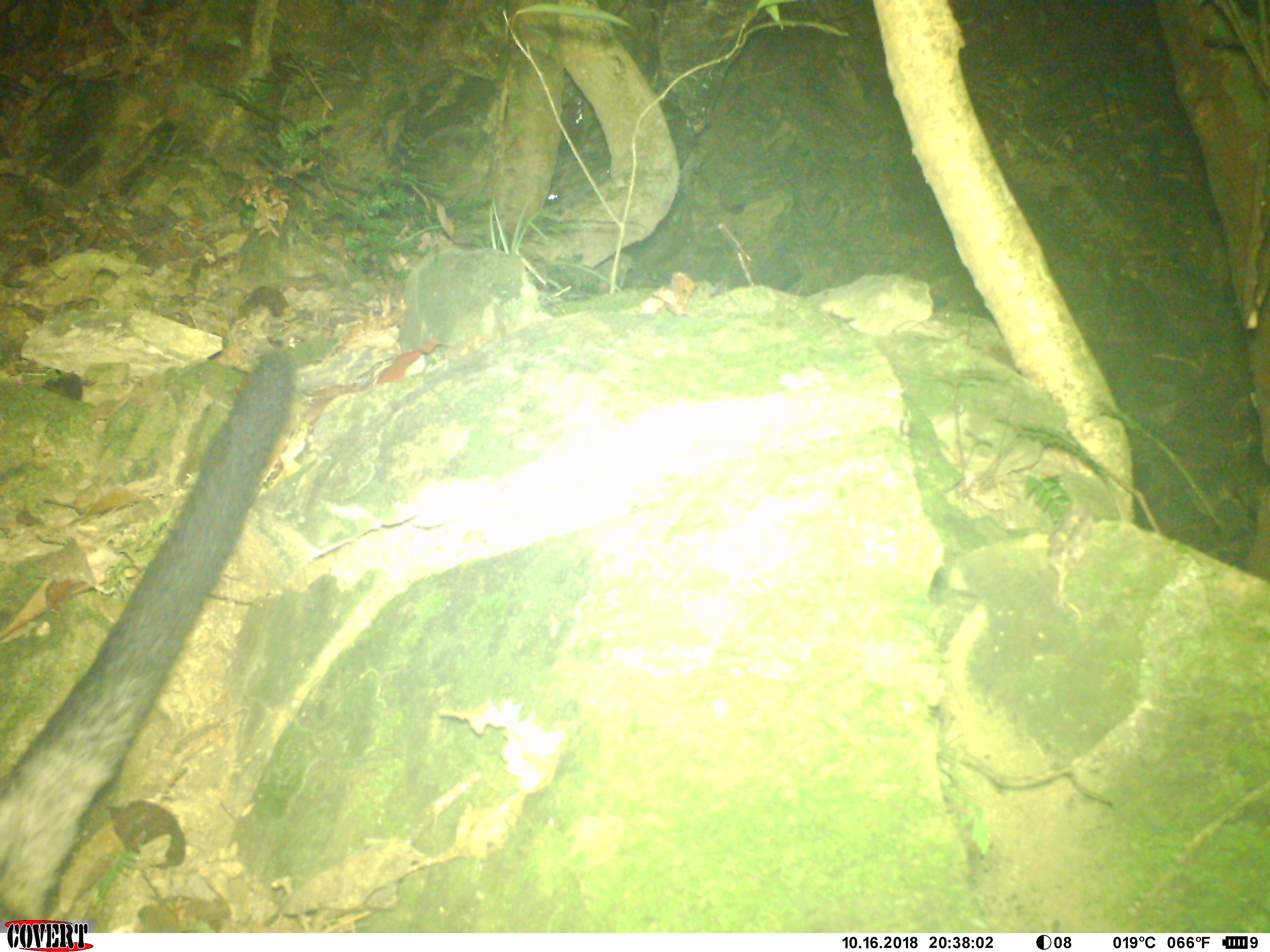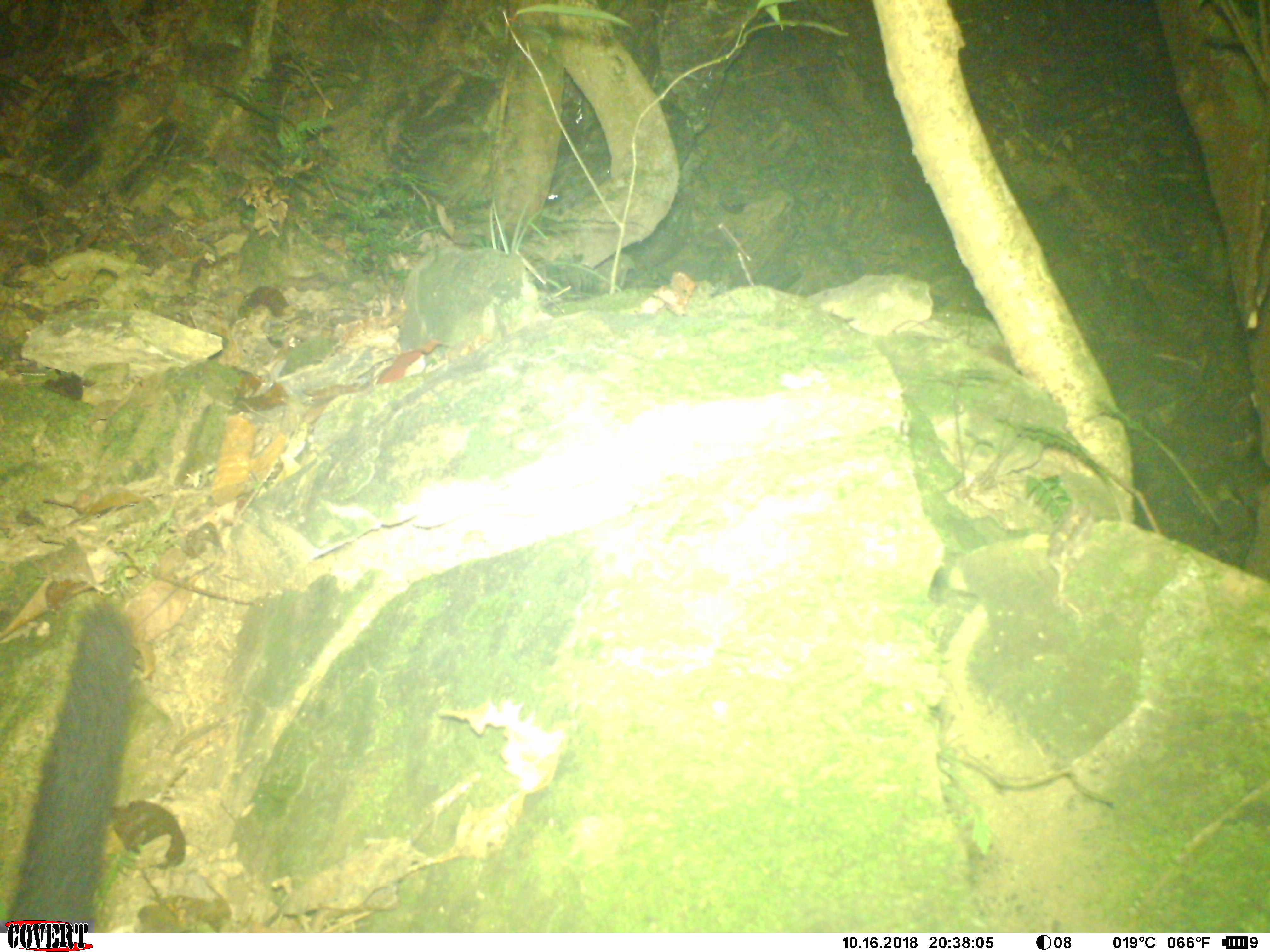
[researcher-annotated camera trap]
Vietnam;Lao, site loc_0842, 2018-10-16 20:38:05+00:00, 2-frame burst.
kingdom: Animalia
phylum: Chordata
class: Mammalia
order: Carnivora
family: Viverridae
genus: Paradoxurus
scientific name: Paradoxurus hermaphroditus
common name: common palm civet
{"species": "common palm civet (Paradoxurus hermaphroditus)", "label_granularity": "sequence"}